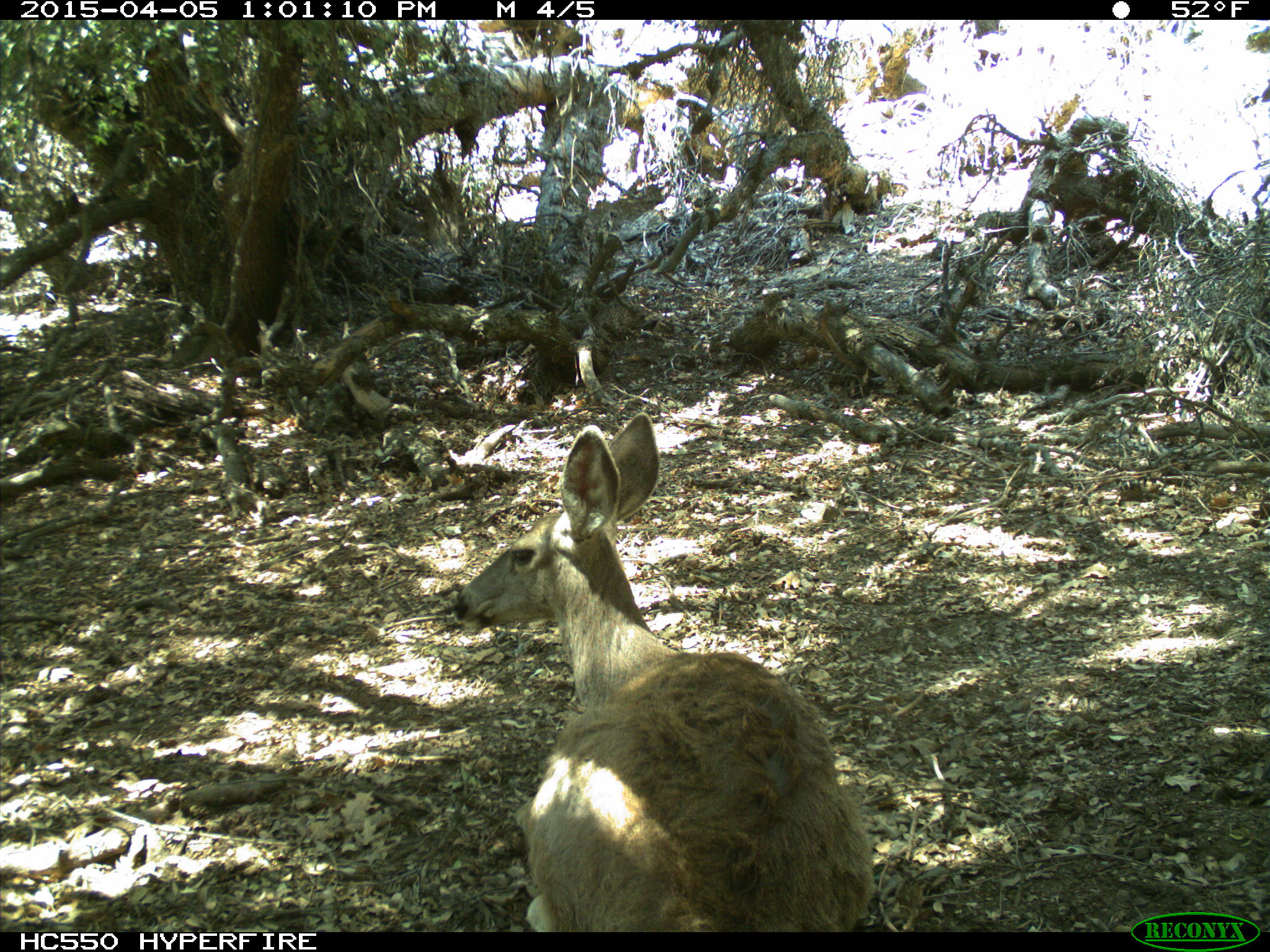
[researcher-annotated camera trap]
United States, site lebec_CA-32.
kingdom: Animalia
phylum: Chordata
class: Mammalia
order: Artiodactyla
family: Cervidae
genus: Odocoileus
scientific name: Odocoileus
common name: deer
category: unidentified deer